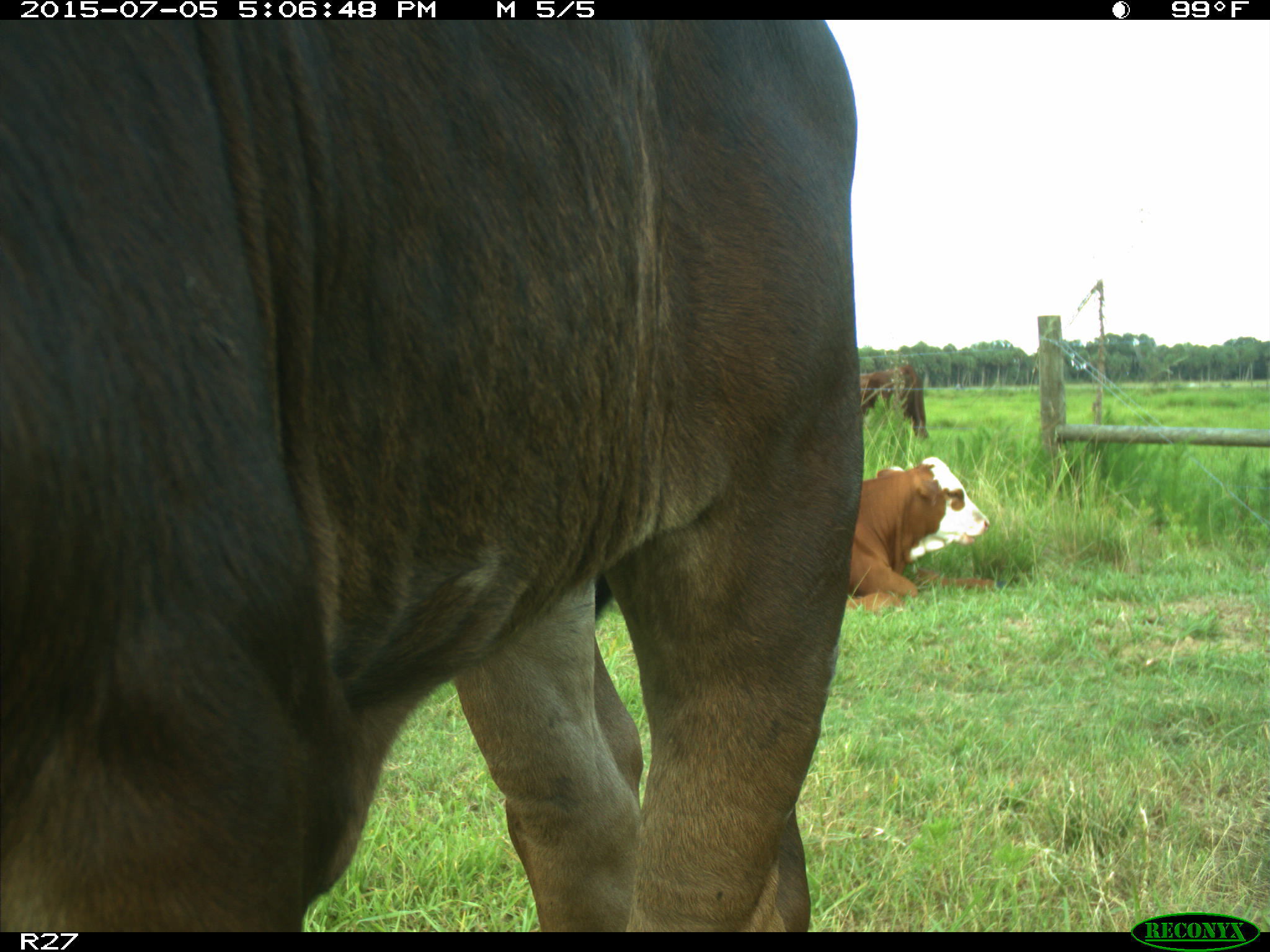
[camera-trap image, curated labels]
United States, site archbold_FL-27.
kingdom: Animalia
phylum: Chordata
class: Mammalia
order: Artiodactyla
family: Bovidae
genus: Bos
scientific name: Bos taurus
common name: domestic cow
Bos taurus (domestic cow).